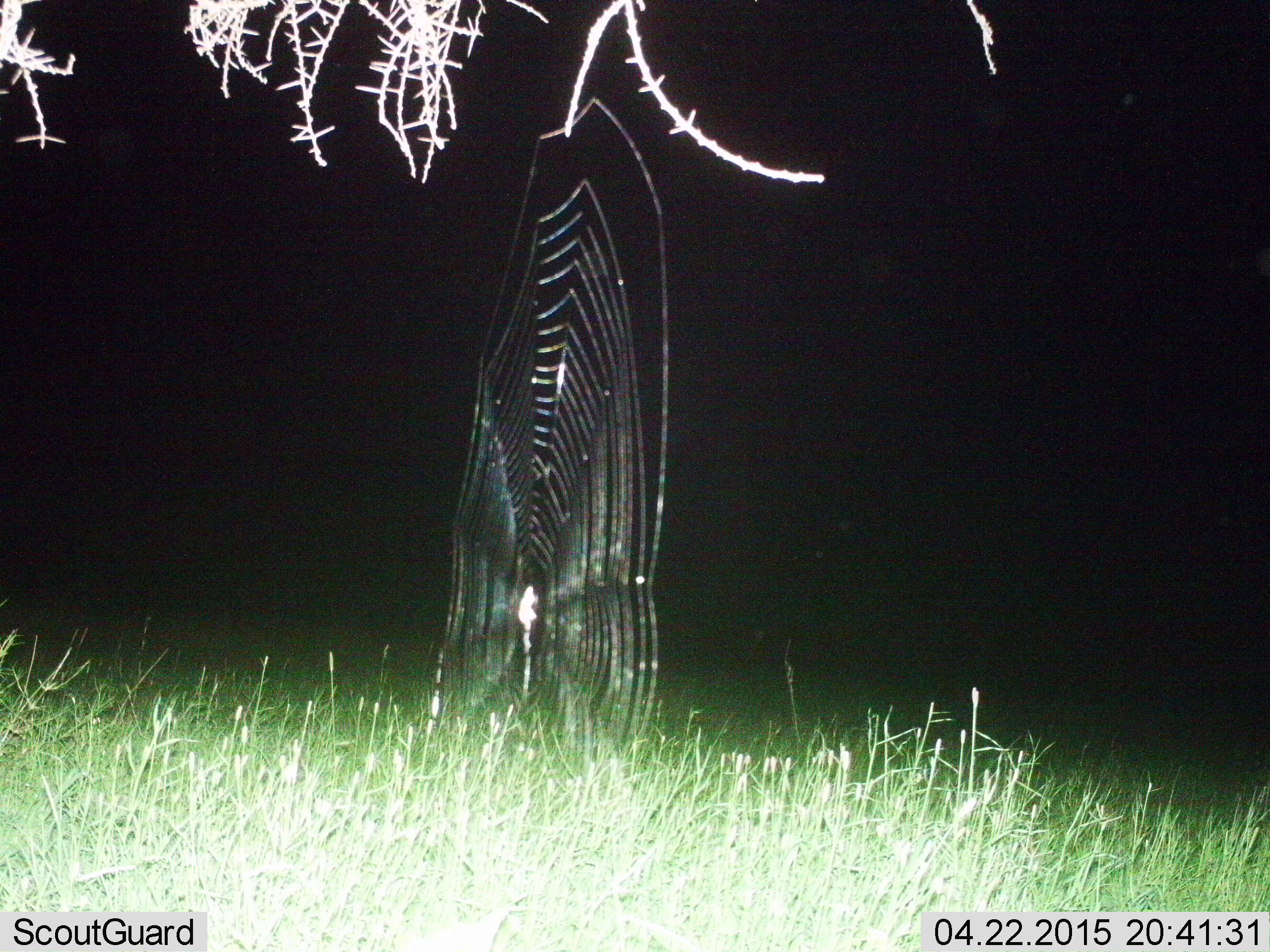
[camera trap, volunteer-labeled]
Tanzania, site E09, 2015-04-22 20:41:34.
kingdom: Animalia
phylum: Arthropoda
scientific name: Arthropoda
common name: arthropods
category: insectspider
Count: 1.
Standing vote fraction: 70%.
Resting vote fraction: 40%.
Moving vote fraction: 10%.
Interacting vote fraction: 10%.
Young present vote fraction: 0%.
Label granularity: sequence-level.